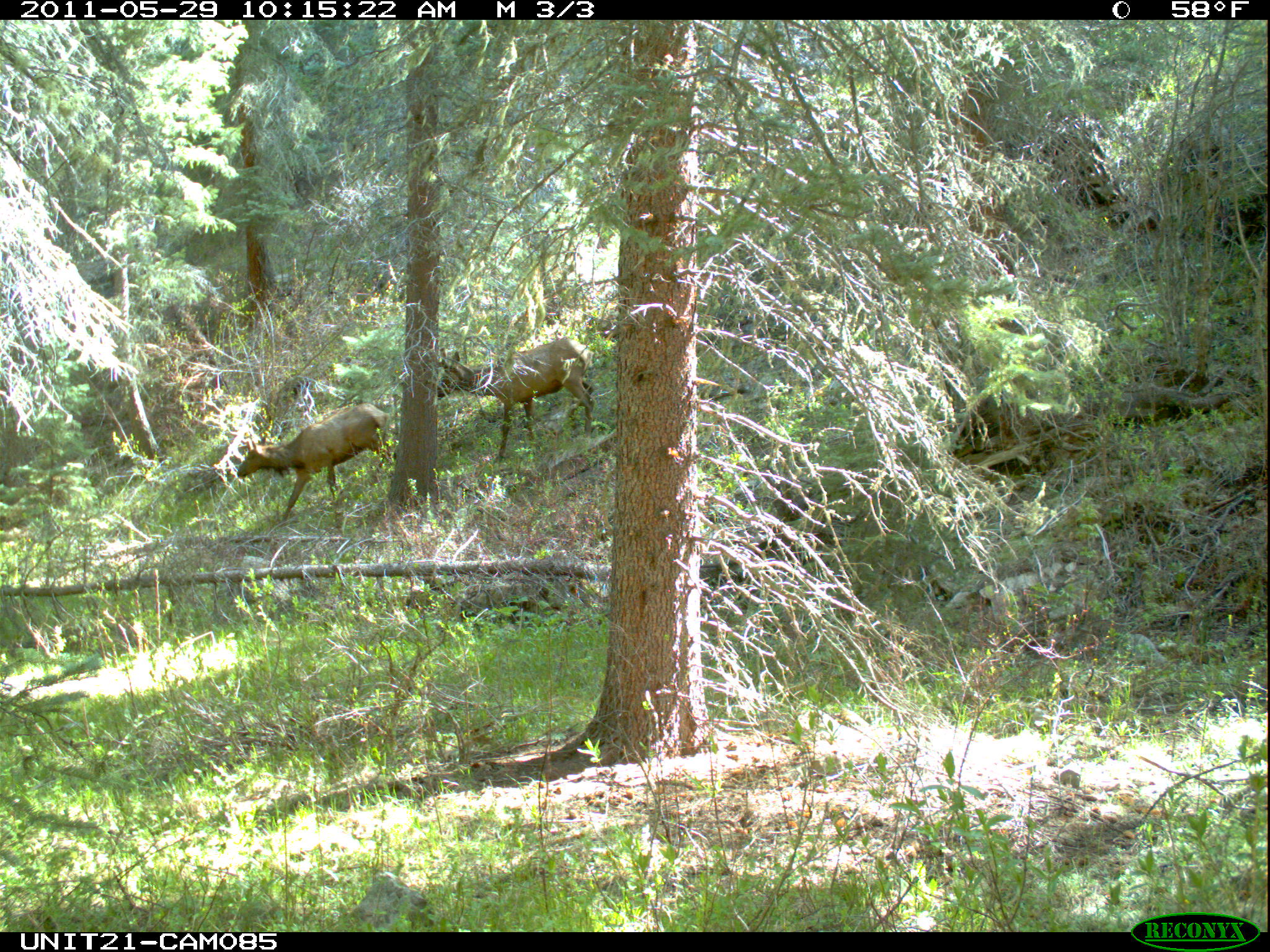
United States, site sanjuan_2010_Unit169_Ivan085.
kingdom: Animalia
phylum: Chordata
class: Mammalia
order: Artiodactyla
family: Cervidae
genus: Cervus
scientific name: Cervus elaphus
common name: red deer